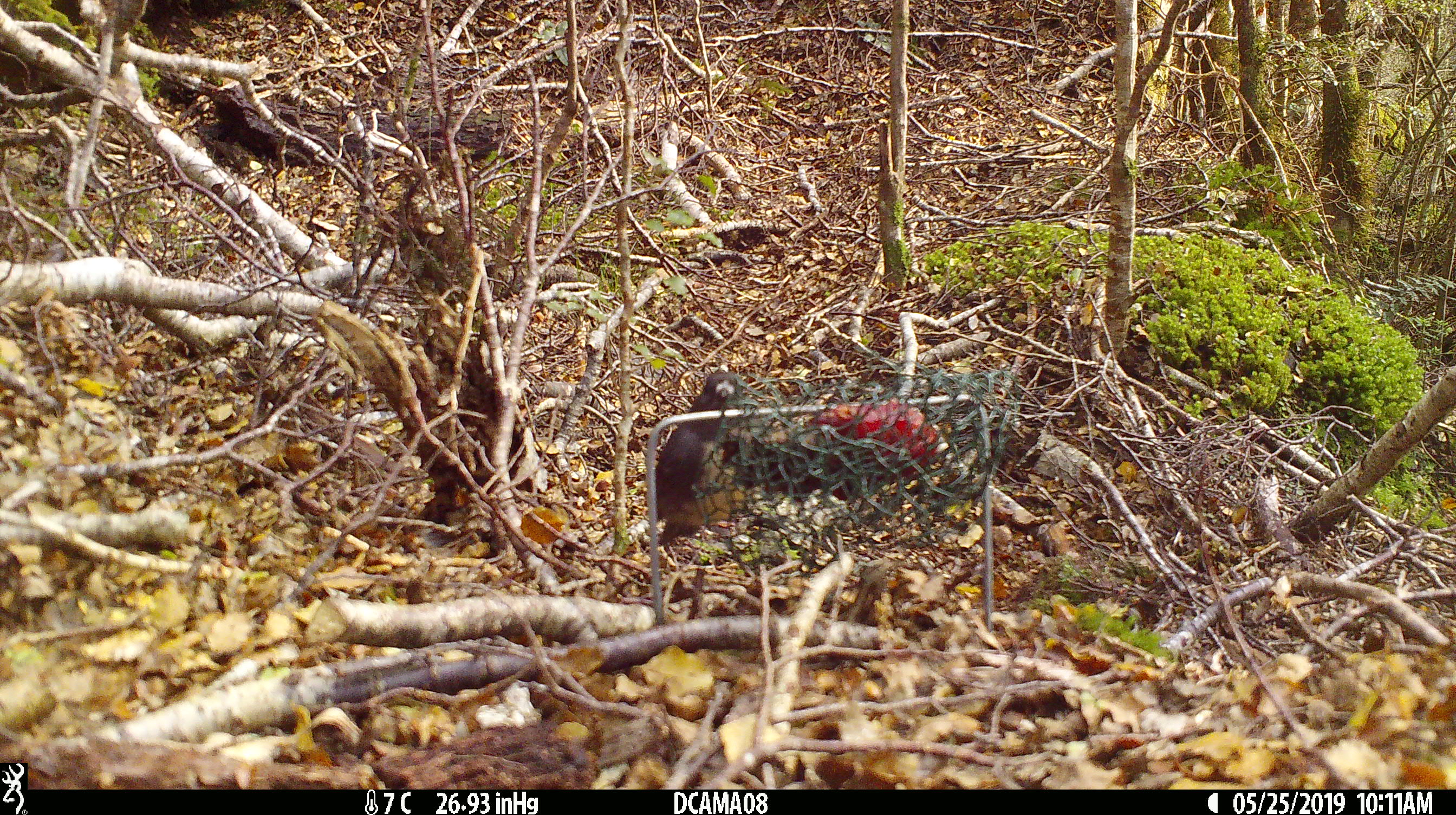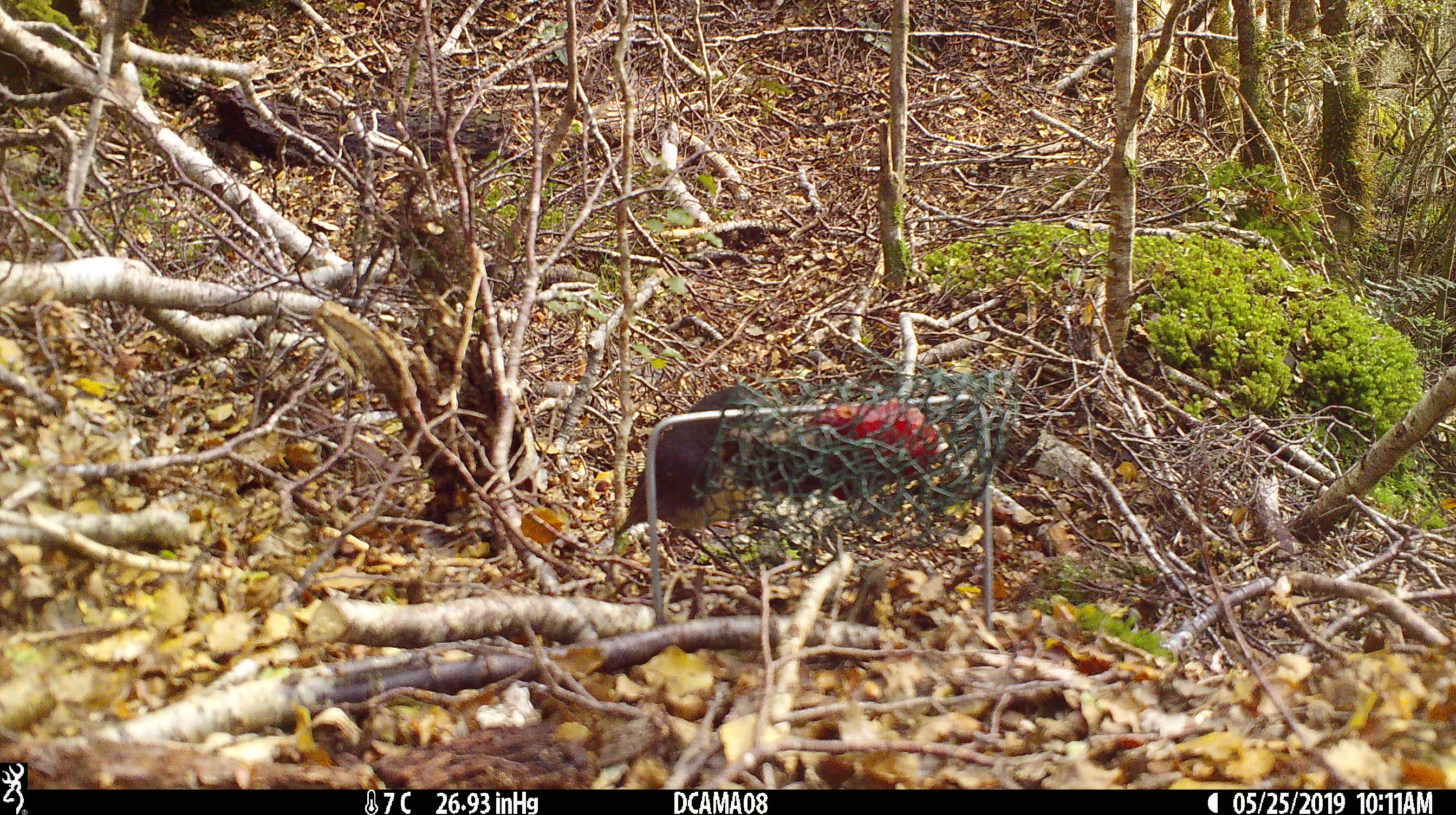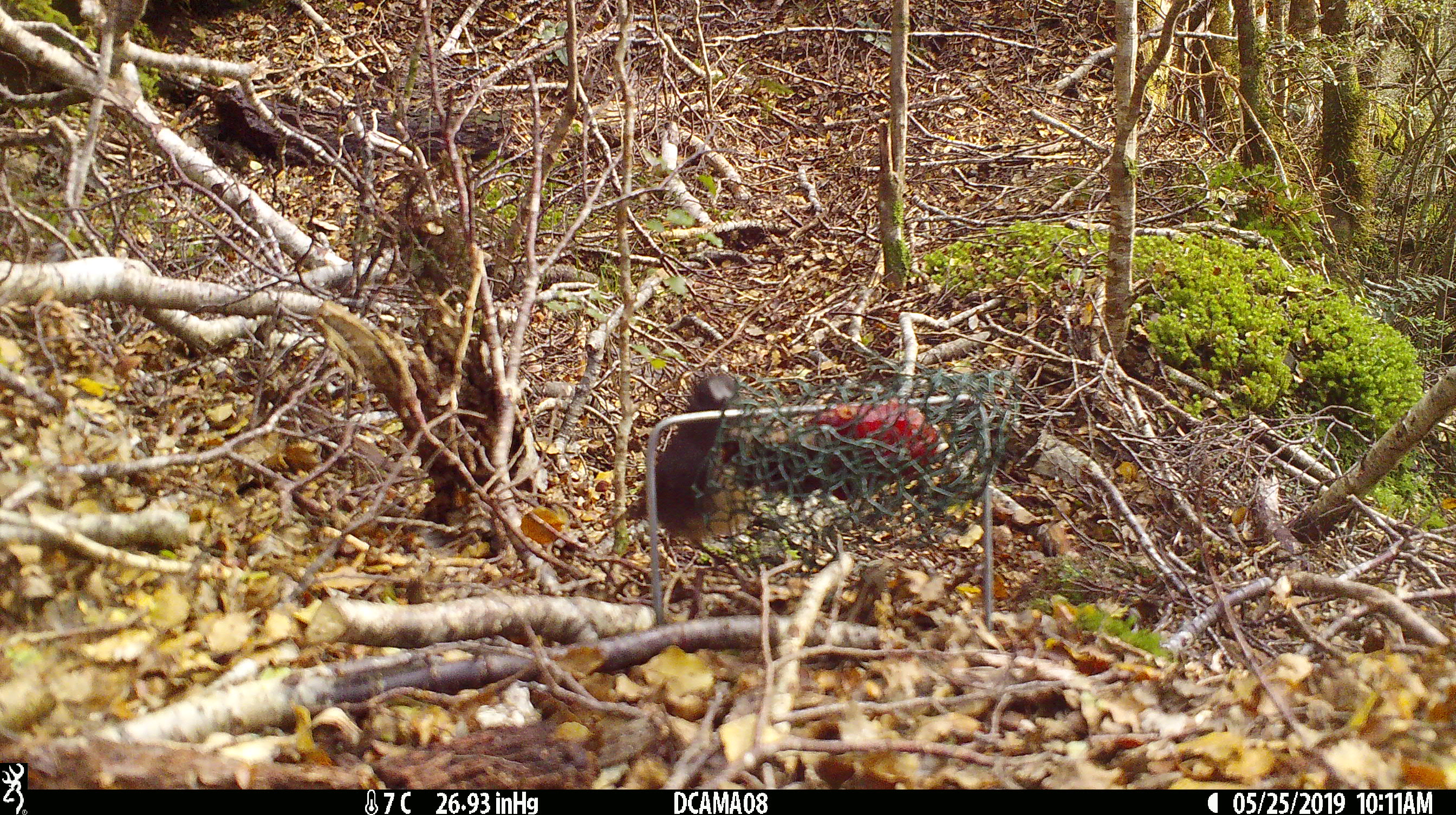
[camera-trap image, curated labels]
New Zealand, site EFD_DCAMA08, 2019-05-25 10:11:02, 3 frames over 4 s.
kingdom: Animalia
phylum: Chordata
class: Aves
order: Passeriformes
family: Petroicidae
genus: Petroica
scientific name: Petroica australis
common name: new zealand robin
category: robin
Robin (new zealand robin) (Petroica australis).